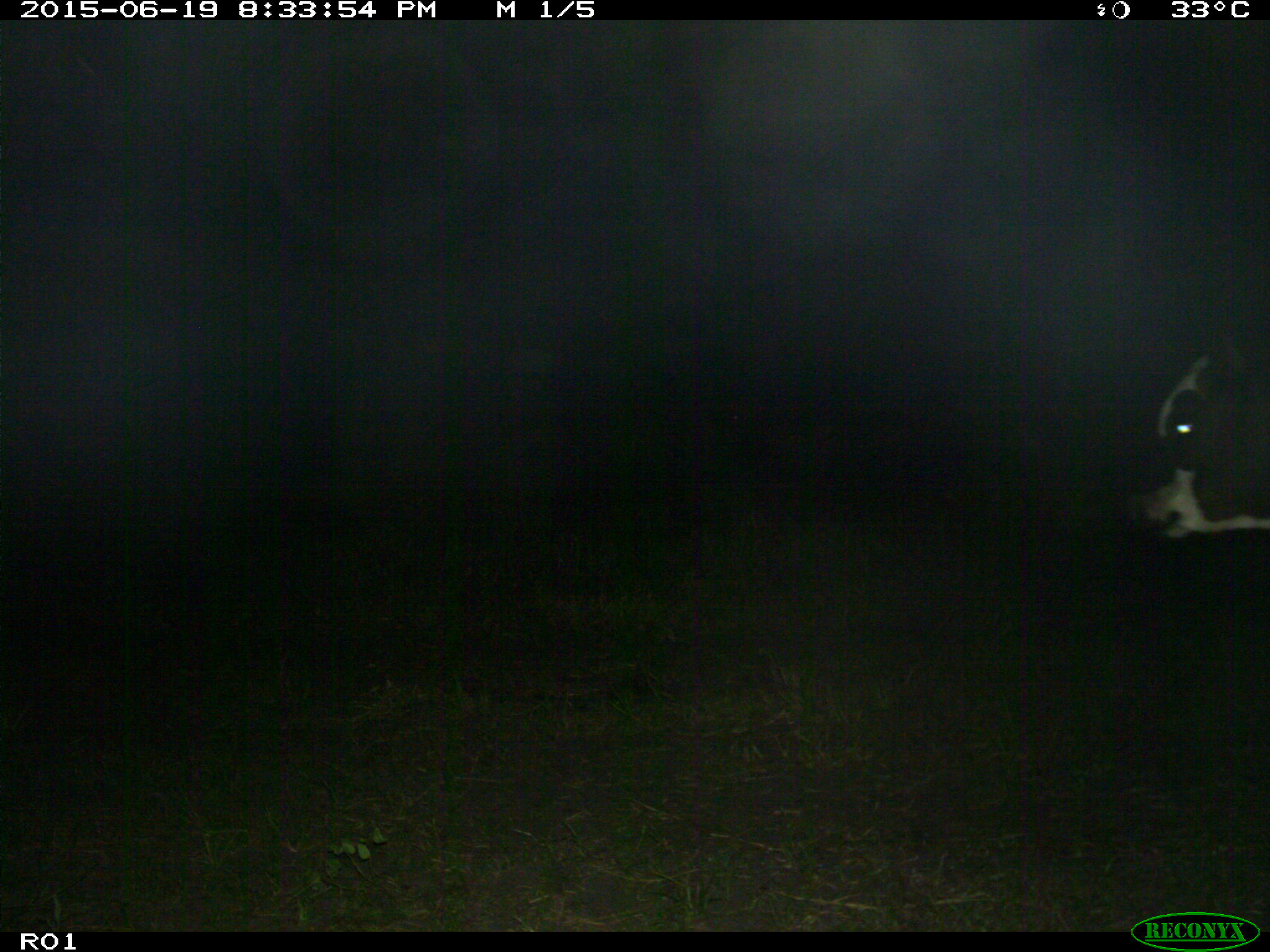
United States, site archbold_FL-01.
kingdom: Animalia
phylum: Chordata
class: Mammalia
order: Artiodactyla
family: Bovidae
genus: Bos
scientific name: Bos taurus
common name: domestic cow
Bos taurus (domestic cow).